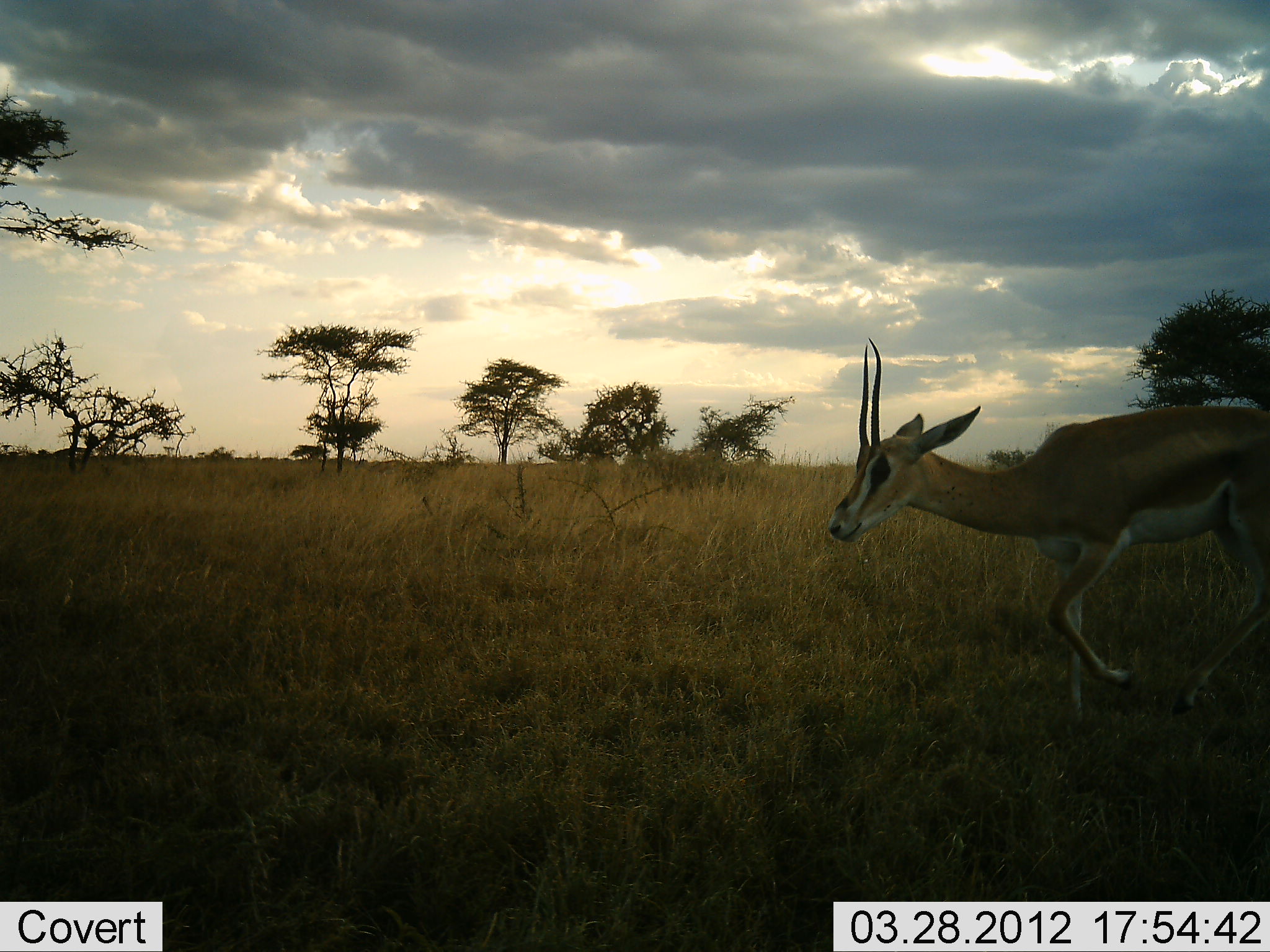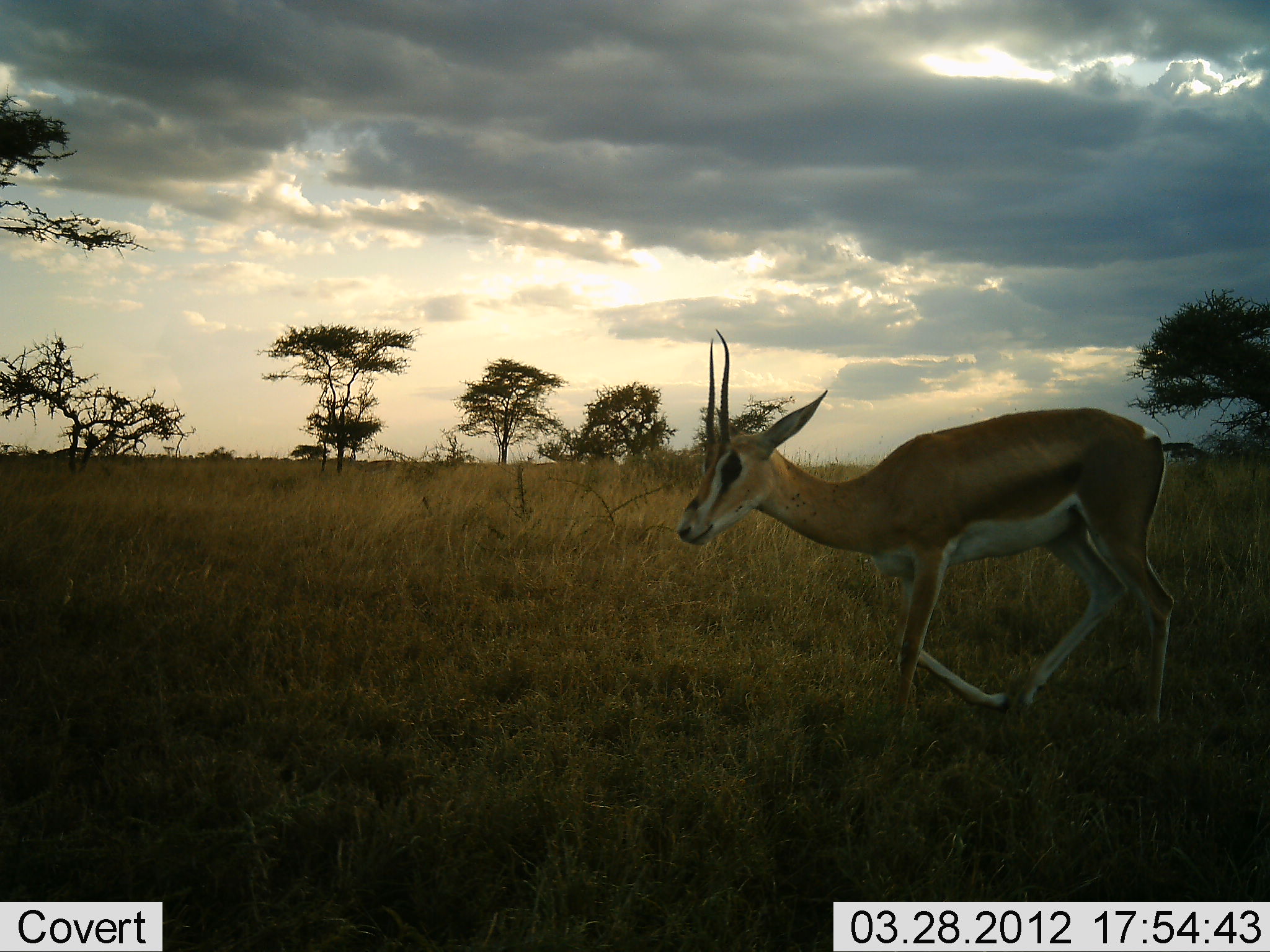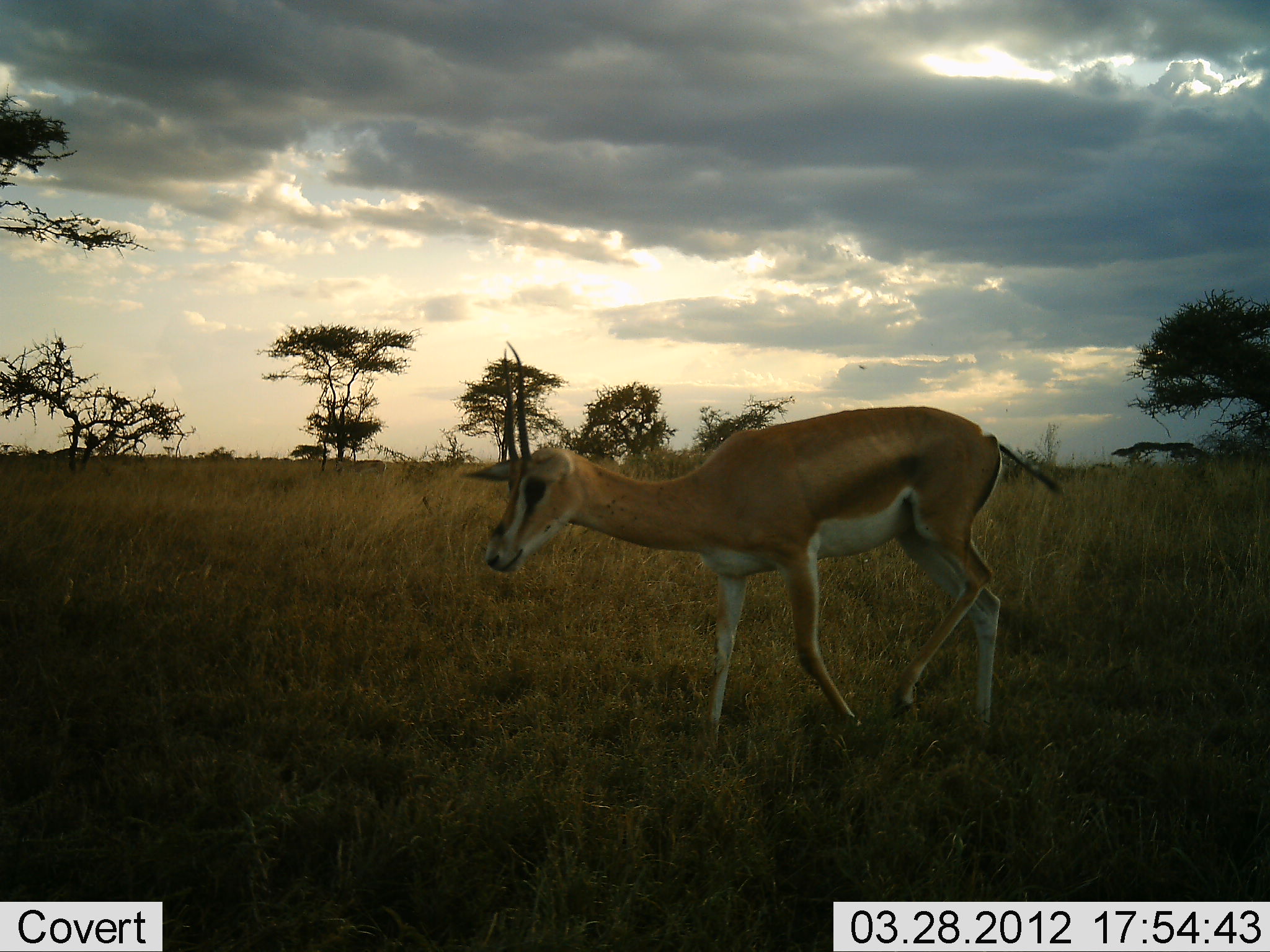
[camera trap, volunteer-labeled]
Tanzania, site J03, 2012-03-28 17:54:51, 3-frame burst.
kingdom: Animalia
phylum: Chordata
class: Mammalia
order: Artiodactyla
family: Bovidae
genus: Nanger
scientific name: Nanger granti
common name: grant's gazelle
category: gazellegrants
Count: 1.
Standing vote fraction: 4%.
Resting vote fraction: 0%.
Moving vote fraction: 100%.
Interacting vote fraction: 0%.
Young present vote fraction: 0%.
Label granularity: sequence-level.